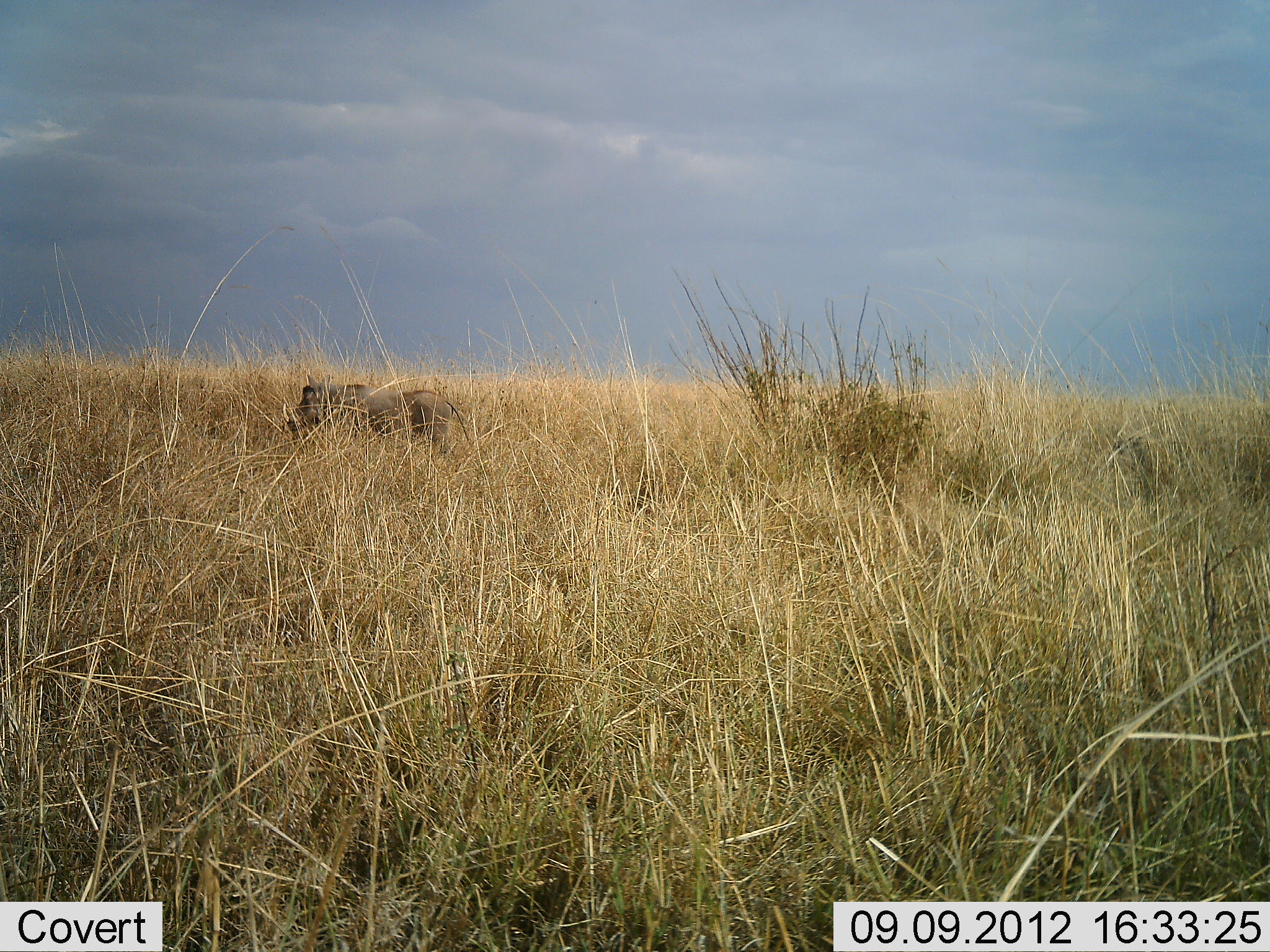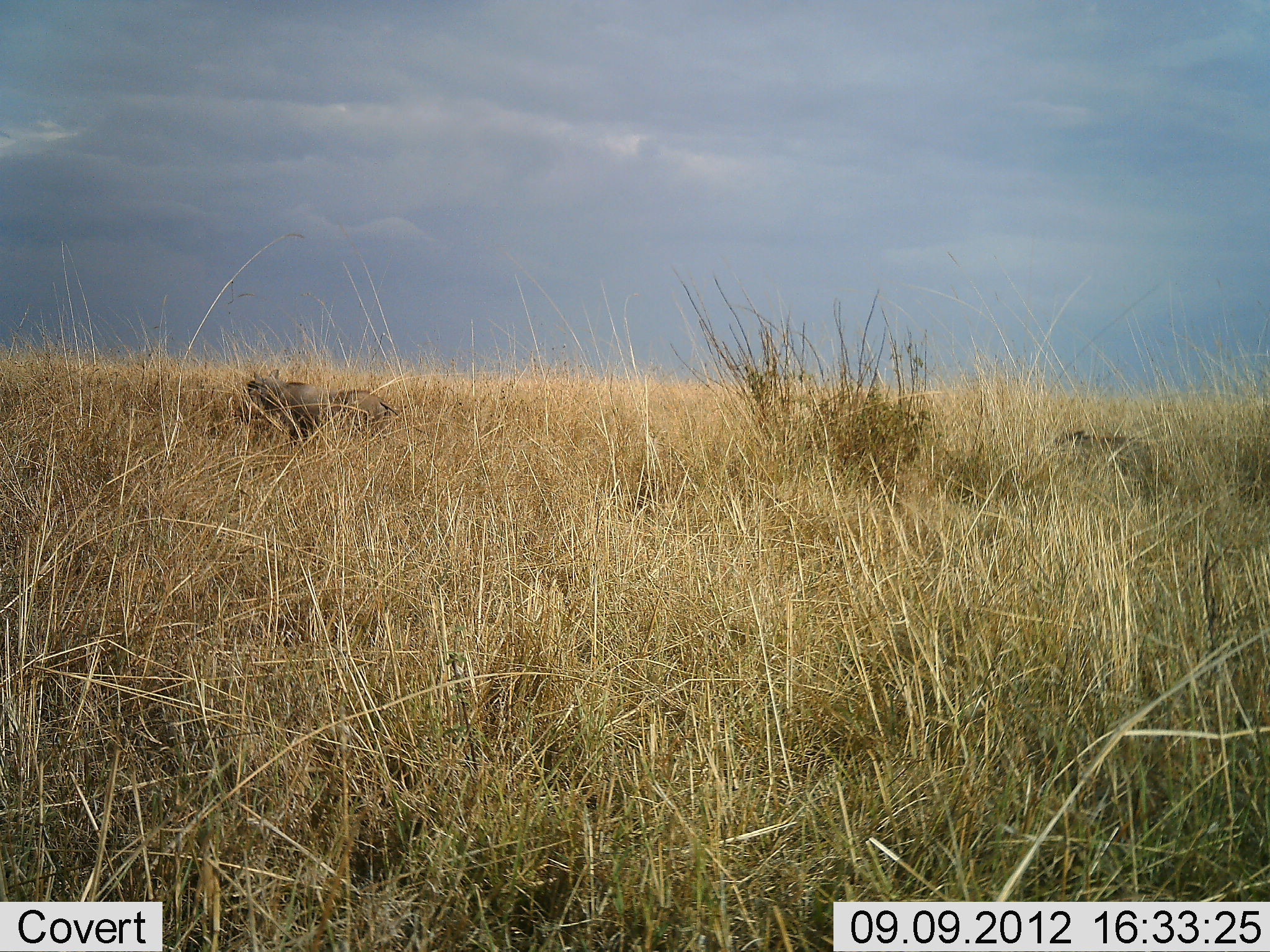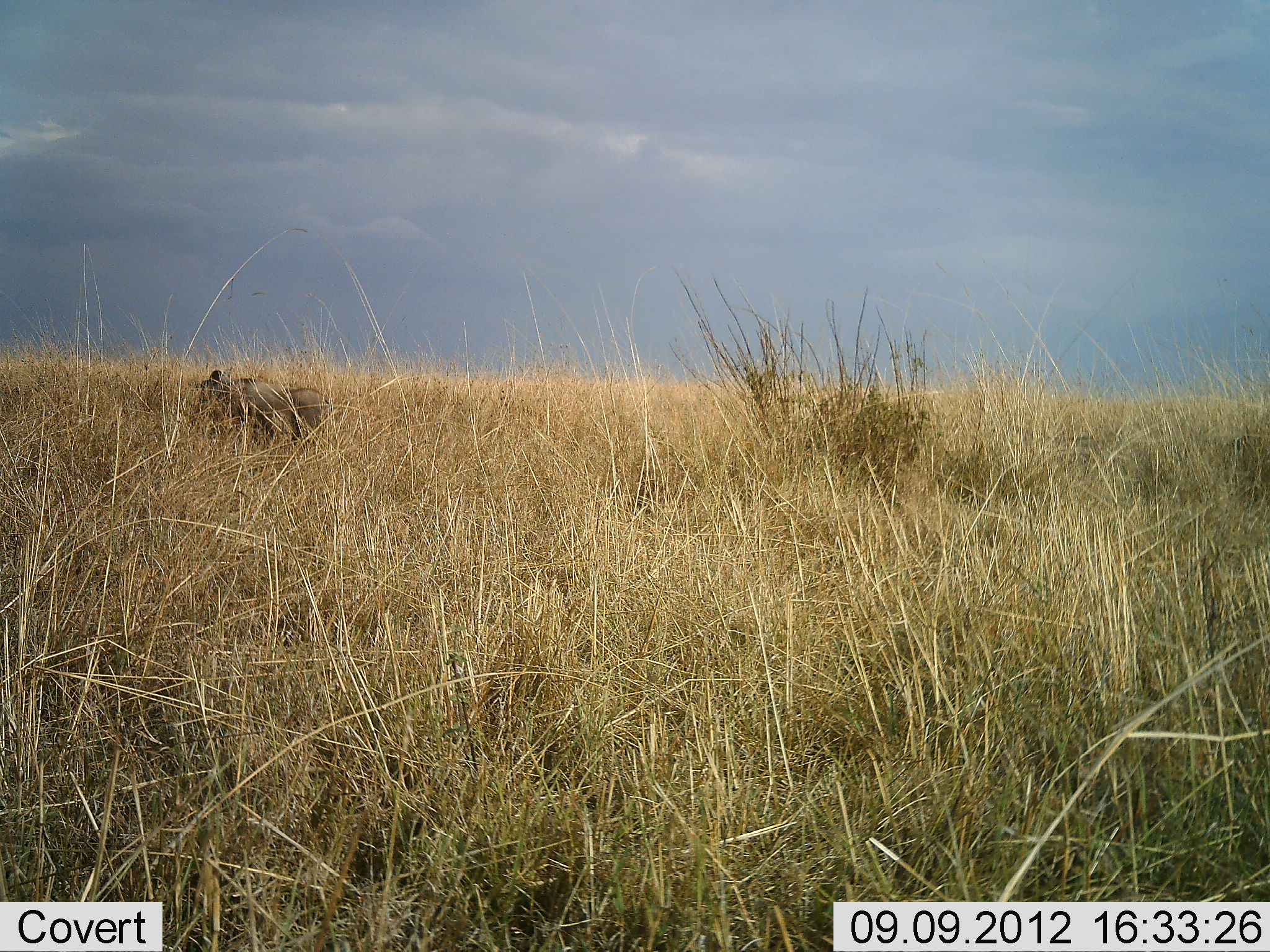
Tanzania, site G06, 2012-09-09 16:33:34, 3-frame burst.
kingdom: Animalia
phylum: Chordata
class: Mammalia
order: Artiodactyla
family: Suidae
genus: Phacochoerus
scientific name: Phacochoerus africanus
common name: warthog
Warthog (Phacochoerus africanus), count 2. Behavior (volunteer vote fractions): standing 10%, resting 0%, moving 100%, interacting 0%. Young present (vote fraction): 10%. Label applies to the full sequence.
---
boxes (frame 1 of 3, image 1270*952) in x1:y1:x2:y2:
animal: 282:374:469:461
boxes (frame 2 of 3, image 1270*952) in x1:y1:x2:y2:
animal: 244:370:329:451; 327:387:432:448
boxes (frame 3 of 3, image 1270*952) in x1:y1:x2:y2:
animal: 195:370:277:442; 276:384:336:448